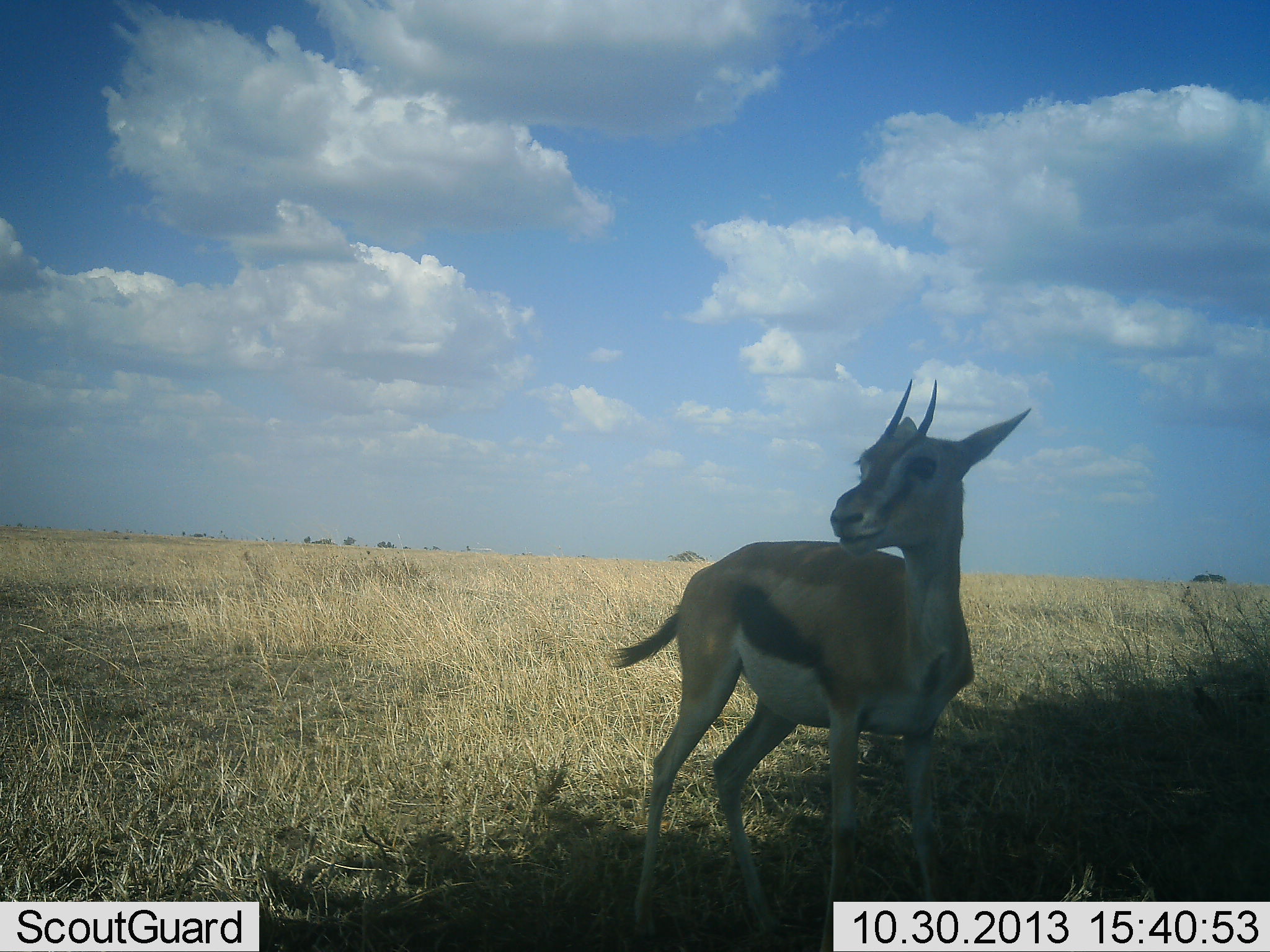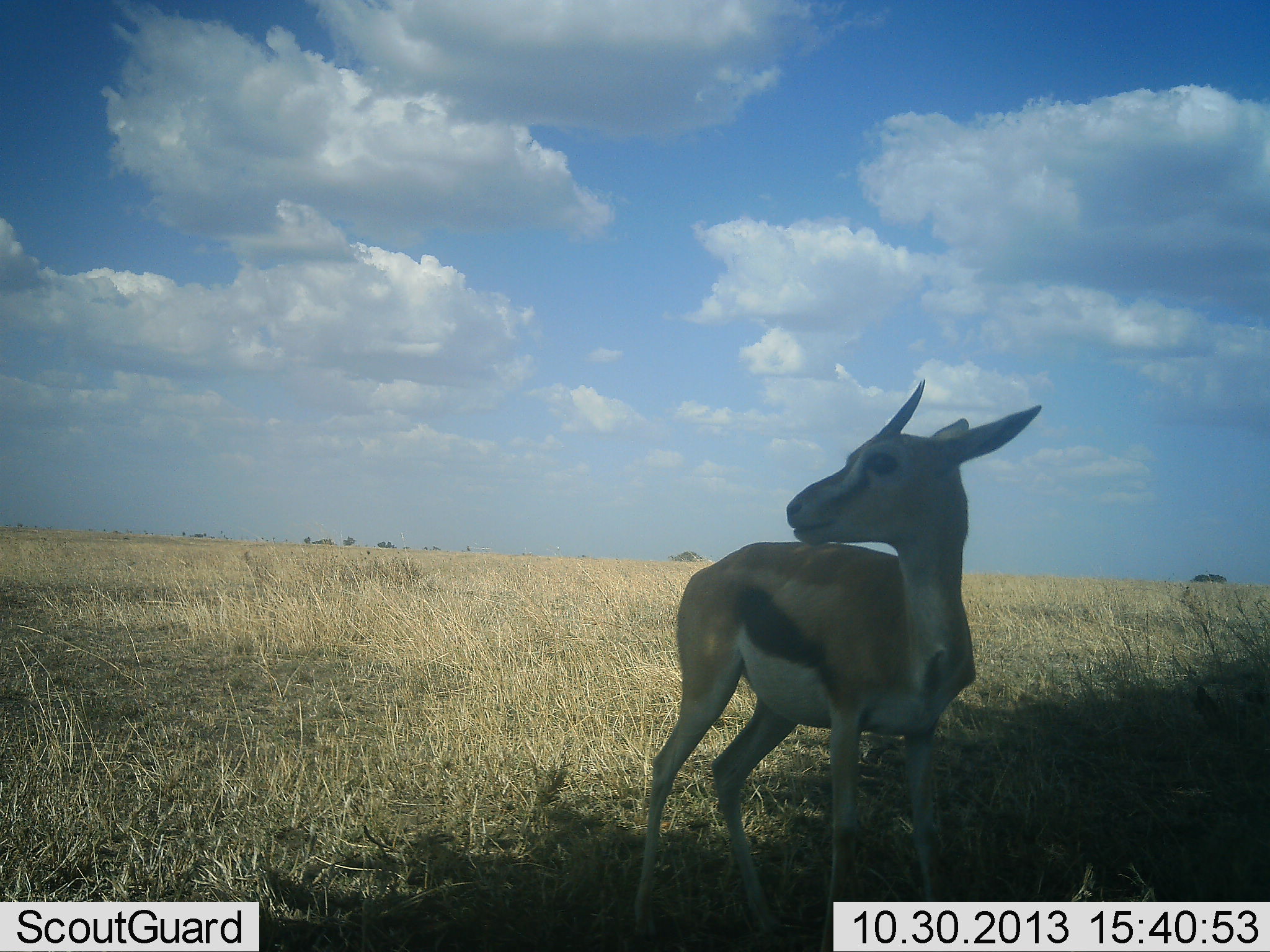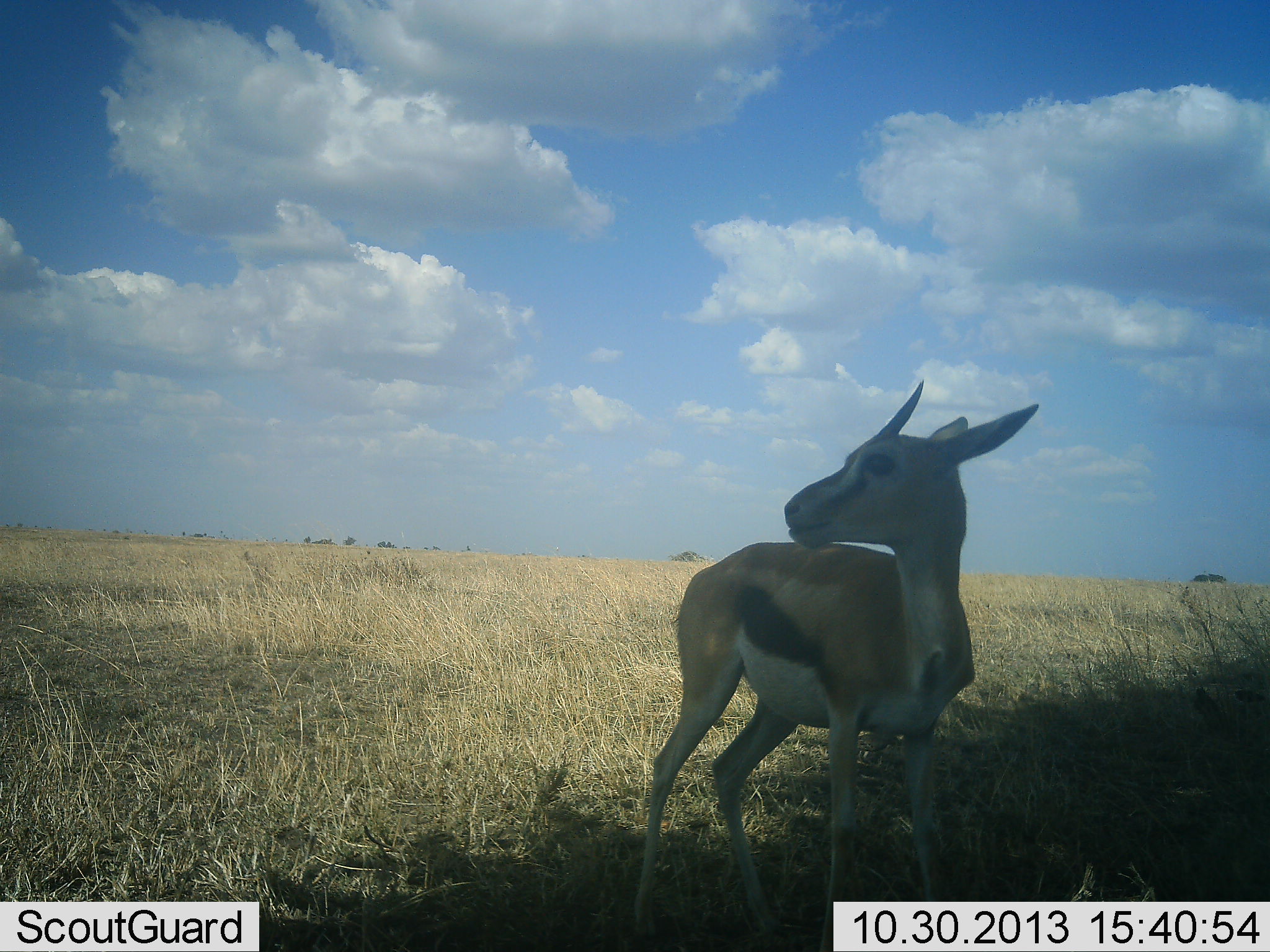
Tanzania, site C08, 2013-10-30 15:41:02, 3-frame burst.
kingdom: Animalia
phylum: Chordata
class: Mammalia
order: Artiodactyla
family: Bovidae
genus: Eudorcas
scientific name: Eudorcas thomsonii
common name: thomson's gazelle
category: gazellethomsons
Gazellethomsons (thomson's gazelle) (Eudorcas thomsonii), count 1. Behavior (volunteer vote fractions): standing 100%, resting 0%, moving 8%, interacting 0%. Young present (vote fraction): 8%. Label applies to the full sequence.